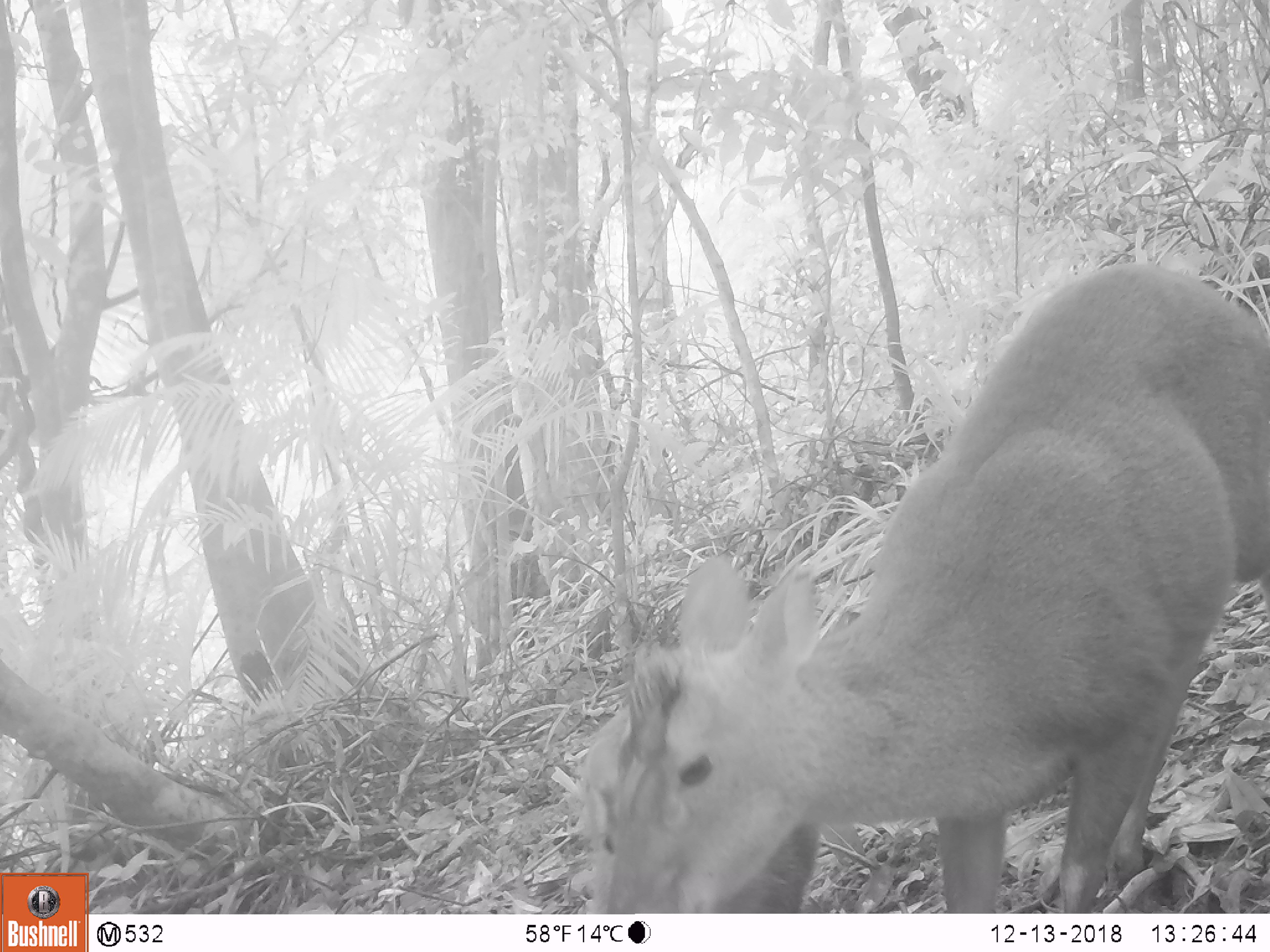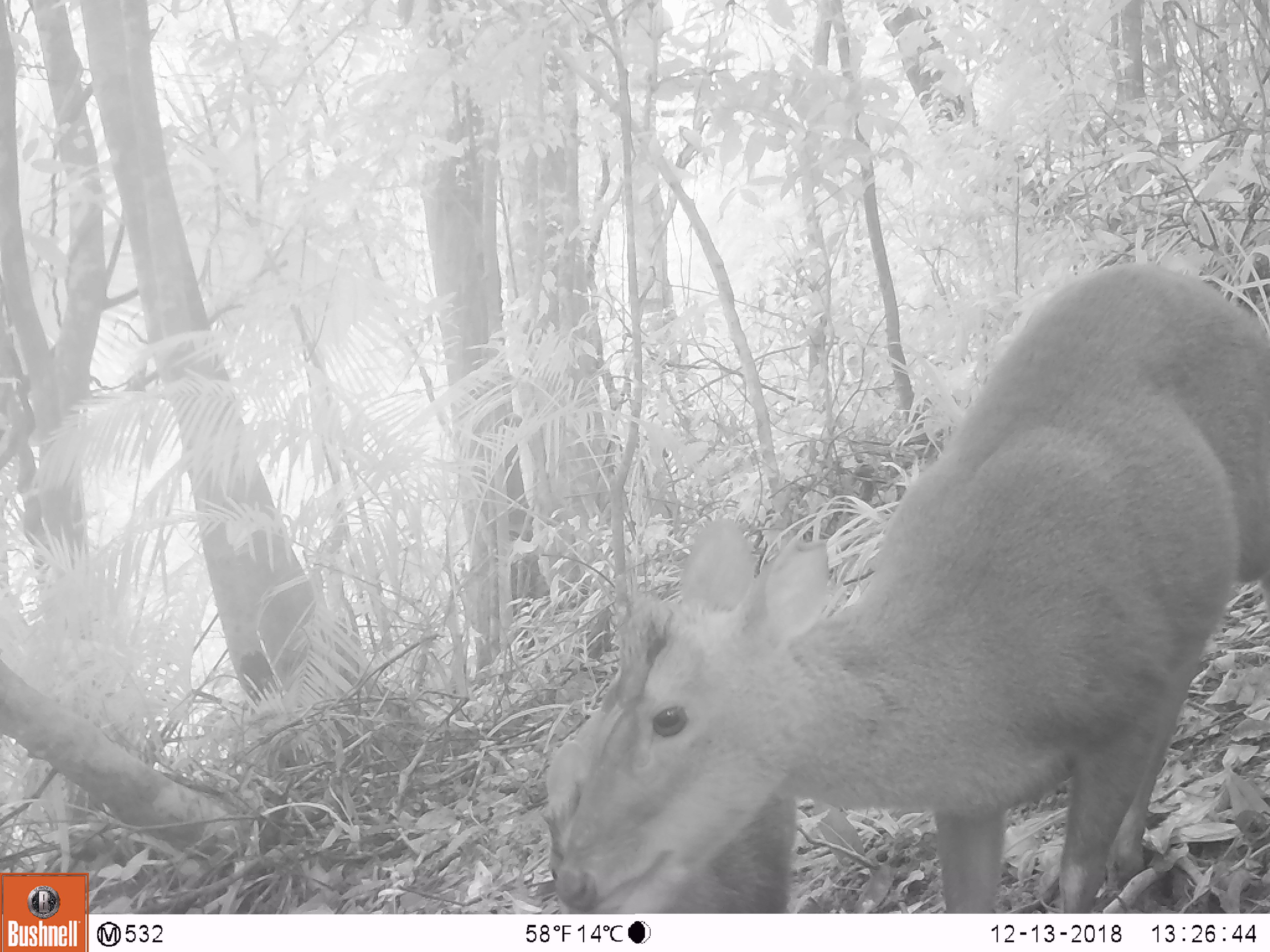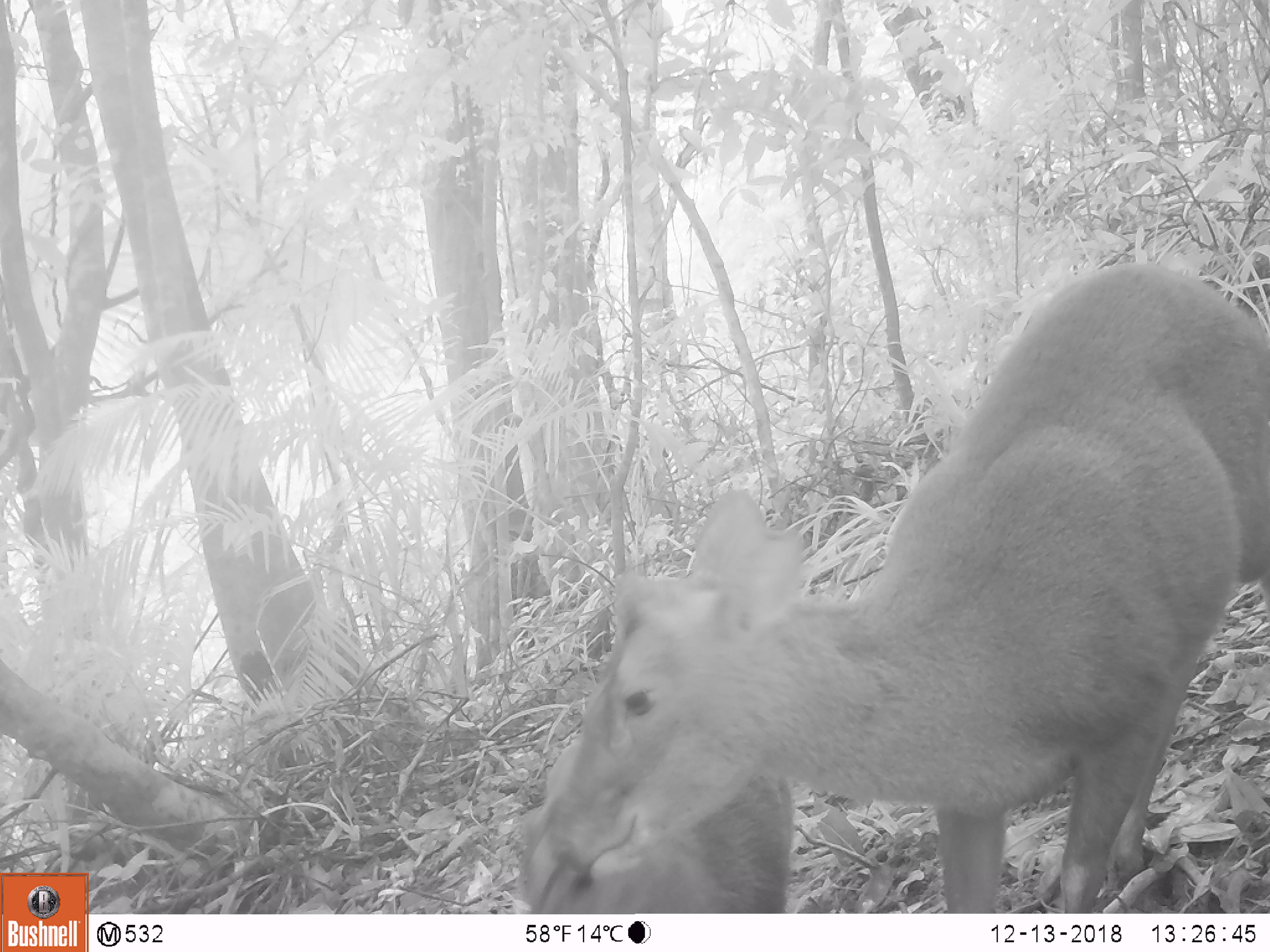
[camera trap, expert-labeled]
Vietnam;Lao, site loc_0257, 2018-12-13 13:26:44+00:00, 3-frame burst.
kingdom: Animalia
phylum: Chordata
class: Mammalia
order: Artiodactyla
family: Cervidae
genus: Muntiacus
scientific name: Muntiacus rooseveltorum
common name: roosevelt's muntjac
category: roosevelts muntjac group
Roosevelts muntjac group (roosevelt's muntjac) (Muntiacus rooseveltorum). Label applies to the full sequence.